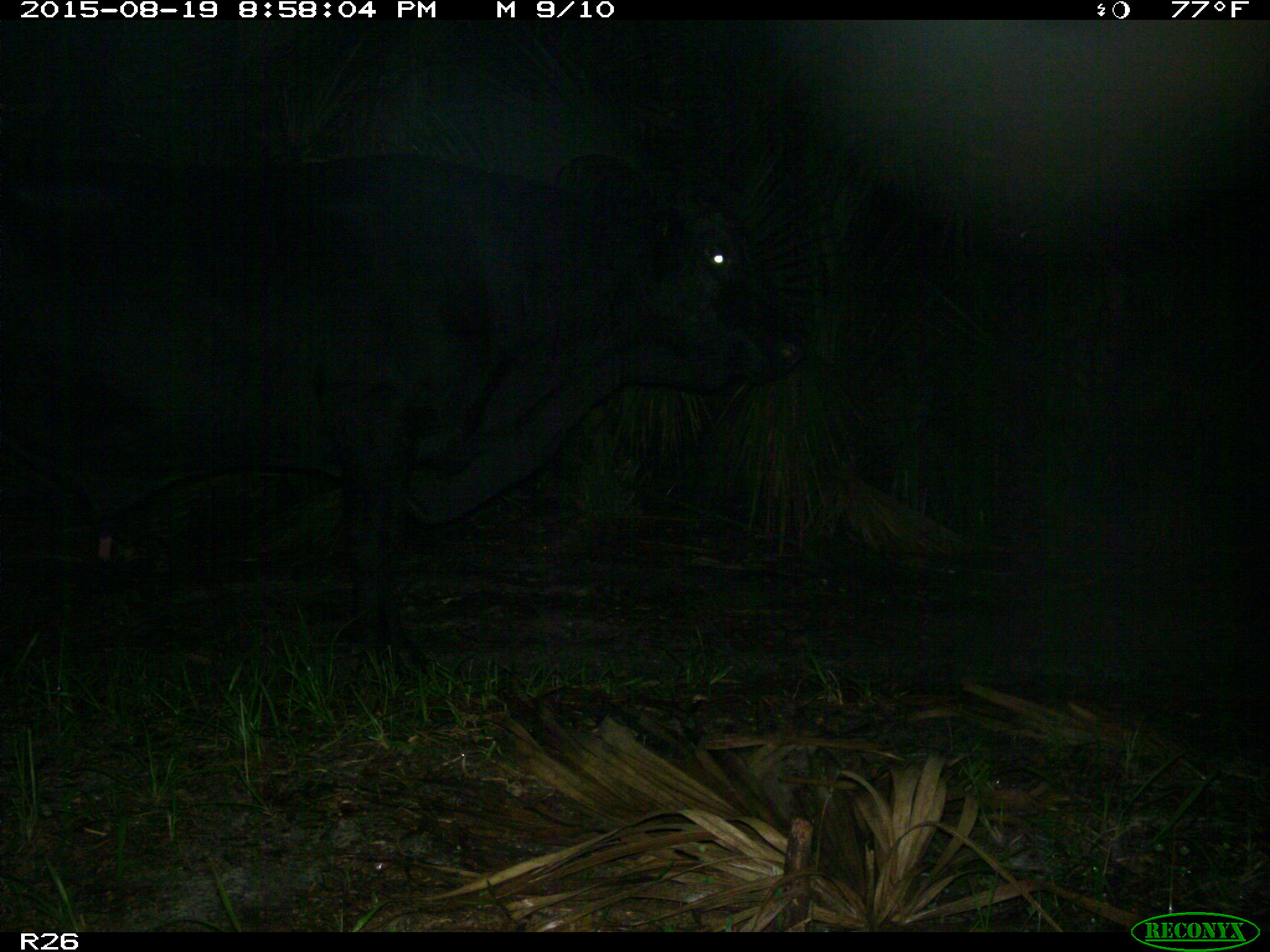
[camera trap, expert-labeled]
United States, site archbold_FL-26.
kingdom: Animalia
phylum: Chordata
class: Mammalia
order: Artiodactyla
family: Bovidae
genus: Bos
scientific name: Bos taurus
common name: domestic cow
Bos taurus (domestic cow).